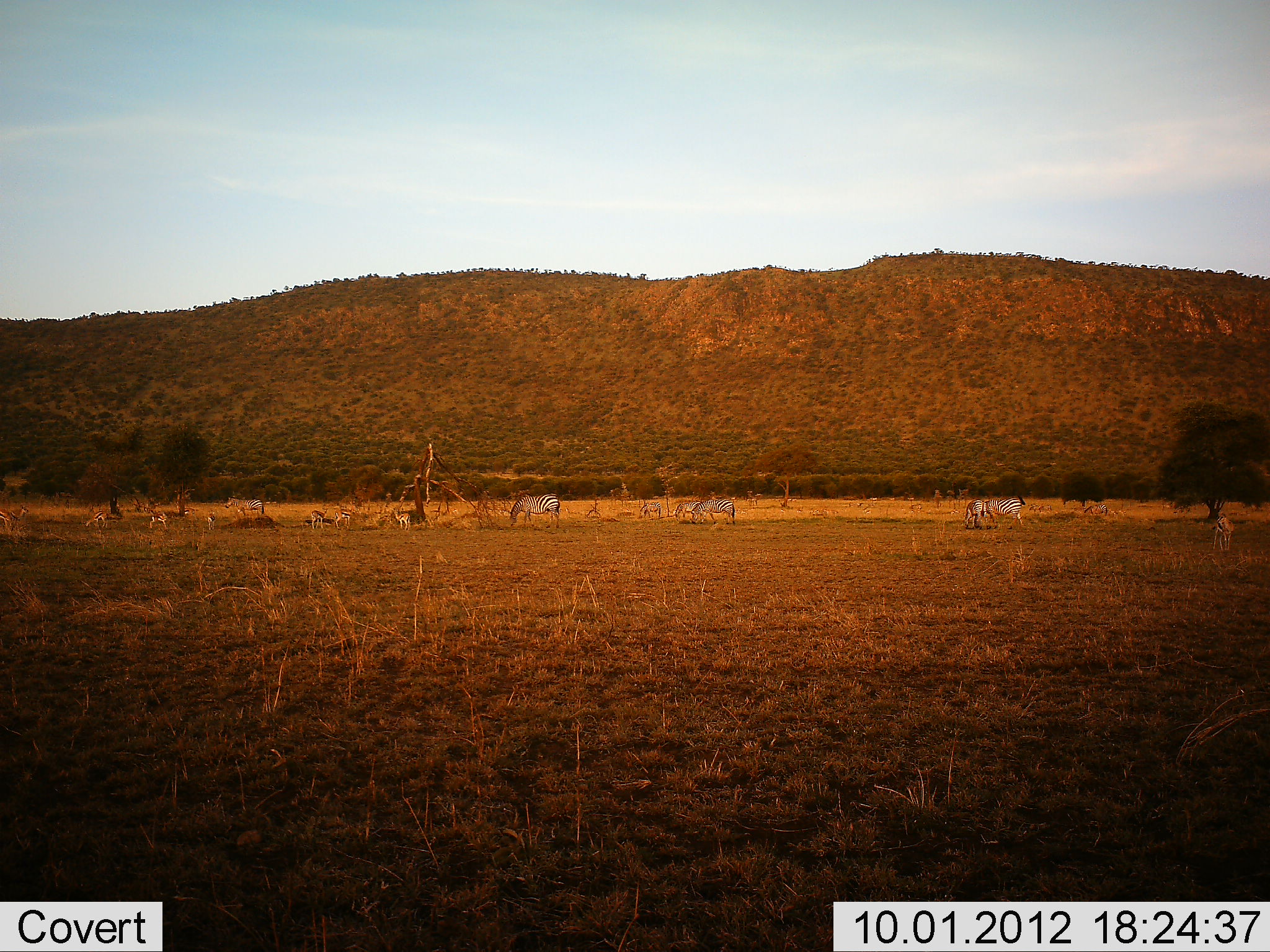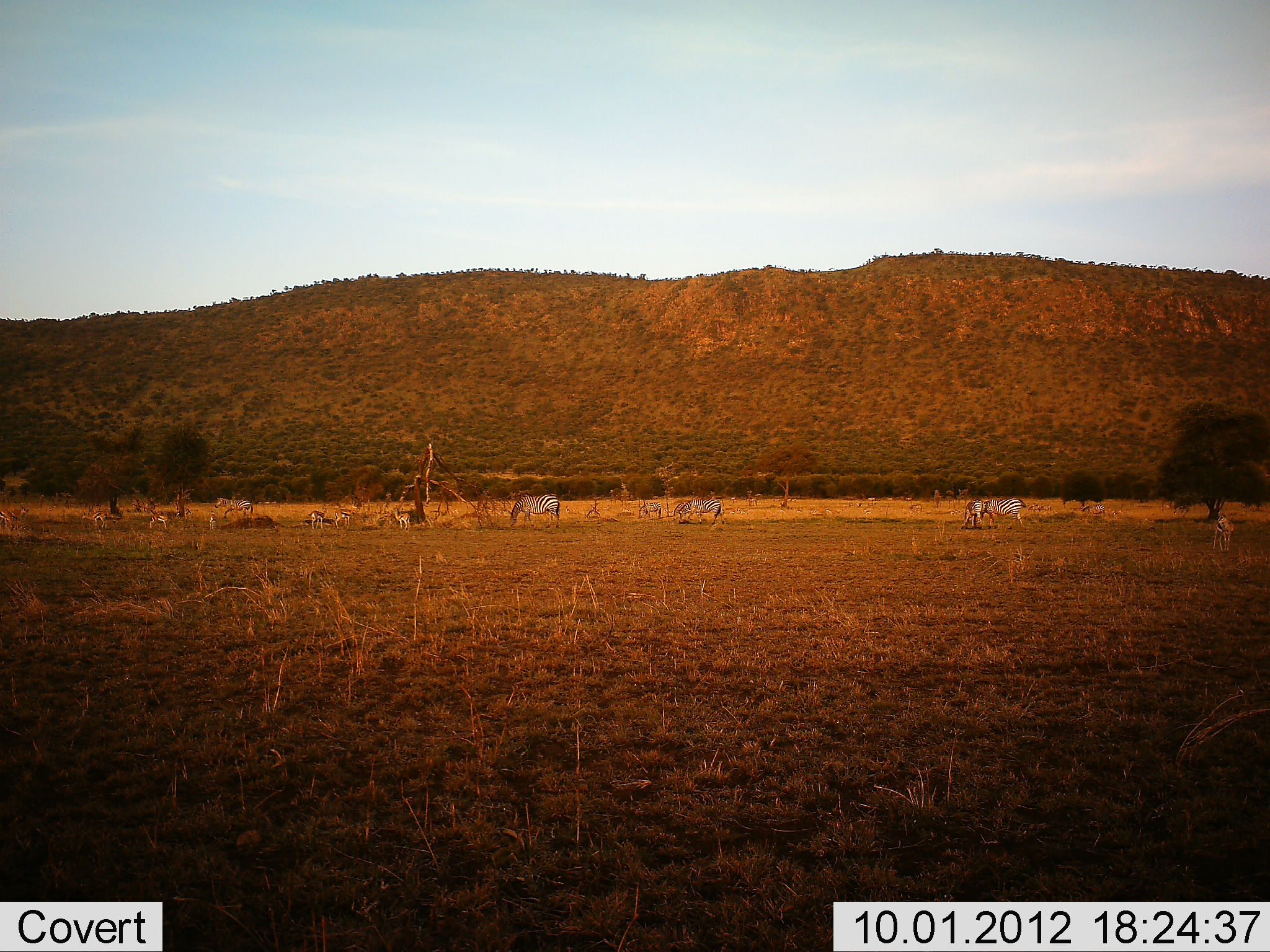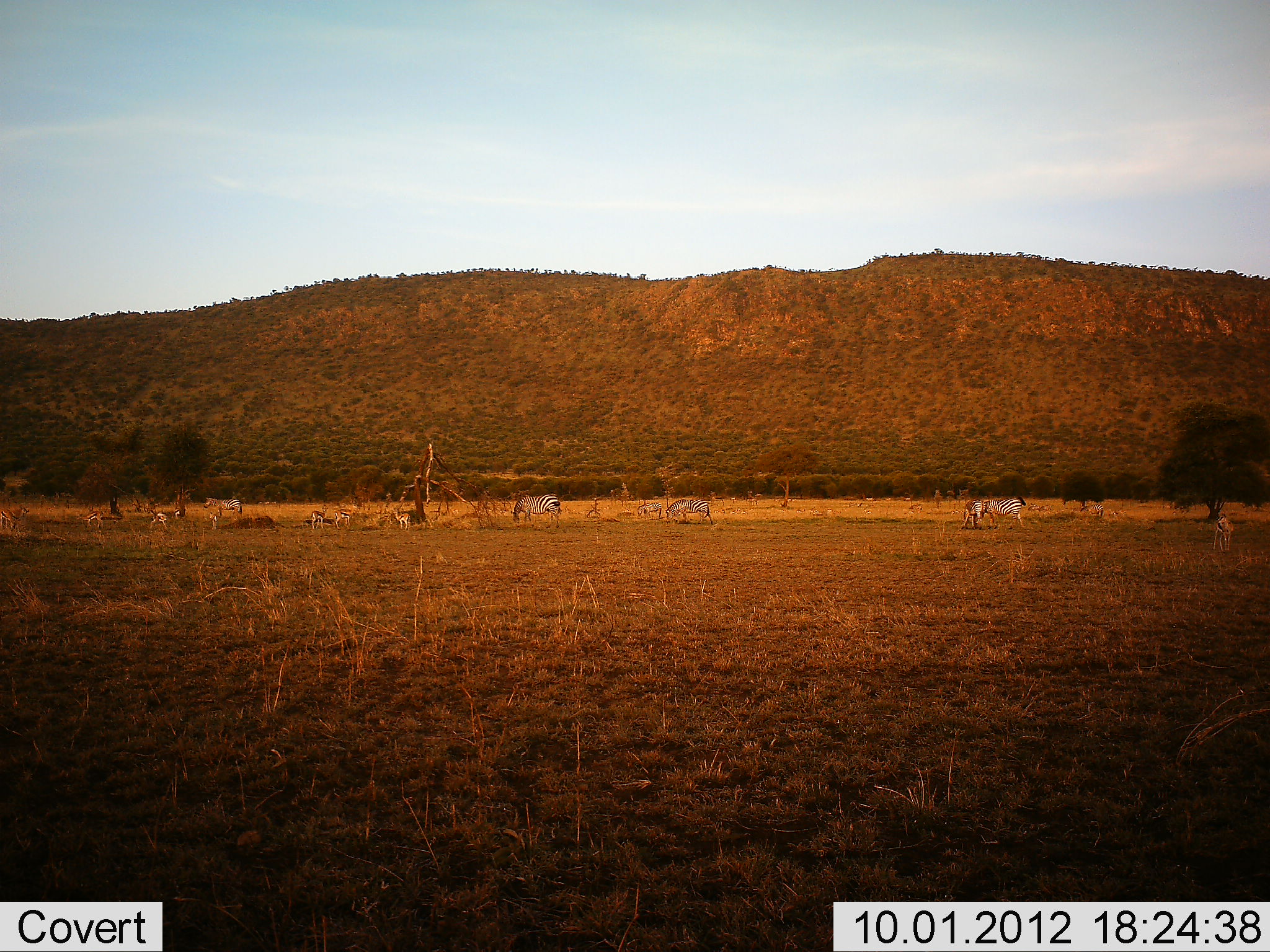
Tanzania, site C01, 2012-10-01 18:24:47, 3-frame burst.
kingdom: Animalia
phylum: Chordata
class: Mammalia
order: Artiodactyla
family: Bovidae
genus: Eudorcas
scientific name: Eudorcas thomsonii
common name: thomson's gazelle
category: gazellethomsons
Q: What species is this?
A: Gazellethomsons (thomson's gazelle) (Eudorcas thomsonii).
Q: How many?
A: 6.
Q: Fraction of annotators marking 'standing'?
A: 60%.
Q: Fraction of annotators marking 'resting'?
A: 0%.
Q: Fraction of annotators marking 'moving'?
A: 30%.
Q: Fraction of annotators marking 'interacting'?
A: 0%.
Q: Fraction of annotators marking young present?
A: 0%.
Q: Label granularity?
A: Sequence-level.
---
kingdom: Animalia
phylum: Chordata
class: Mammalia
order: Perissodactyla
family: Equidae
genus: Equus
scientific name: Equus quagga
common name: plains zebra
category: zebra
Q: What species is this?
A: Zebra (plains zebra) (Equus quagga).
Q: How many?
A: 6.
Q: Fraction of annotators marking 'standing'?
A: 70%.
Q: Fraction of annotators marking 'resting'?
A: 0%.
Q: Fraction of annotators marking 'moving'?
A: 45%.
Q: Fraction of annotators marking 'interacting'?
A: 0%.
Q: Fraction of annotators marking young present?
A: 0%.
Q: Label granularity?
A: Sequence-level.